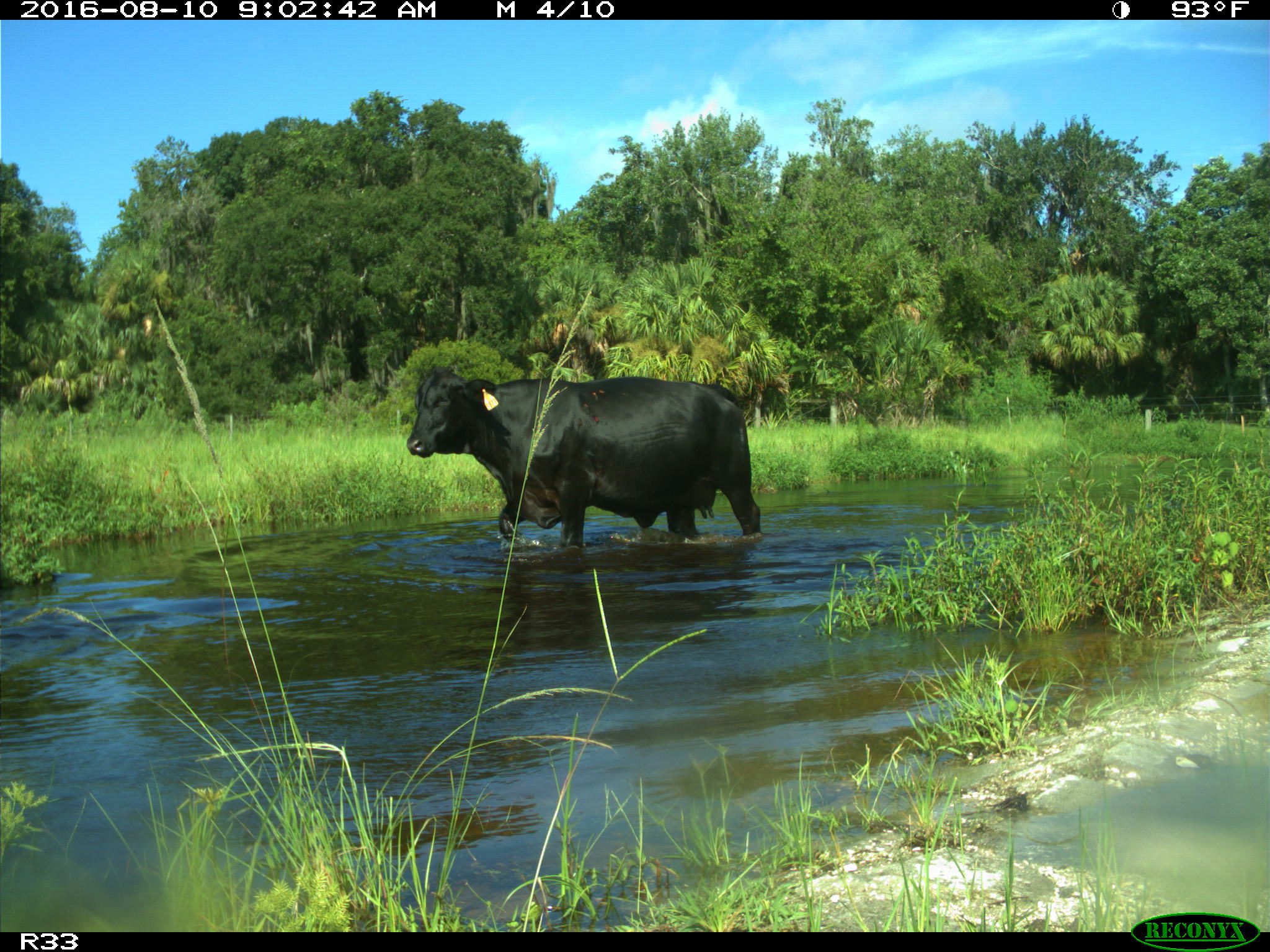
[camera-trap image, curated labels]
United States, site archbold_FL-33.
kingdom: Animalia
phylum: Chordata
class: Mammalia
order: Artiodactyla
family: Bovidae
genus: Bos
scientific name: Bos taurus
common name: domestic cow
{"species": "Bos taurus (domestic cow)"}